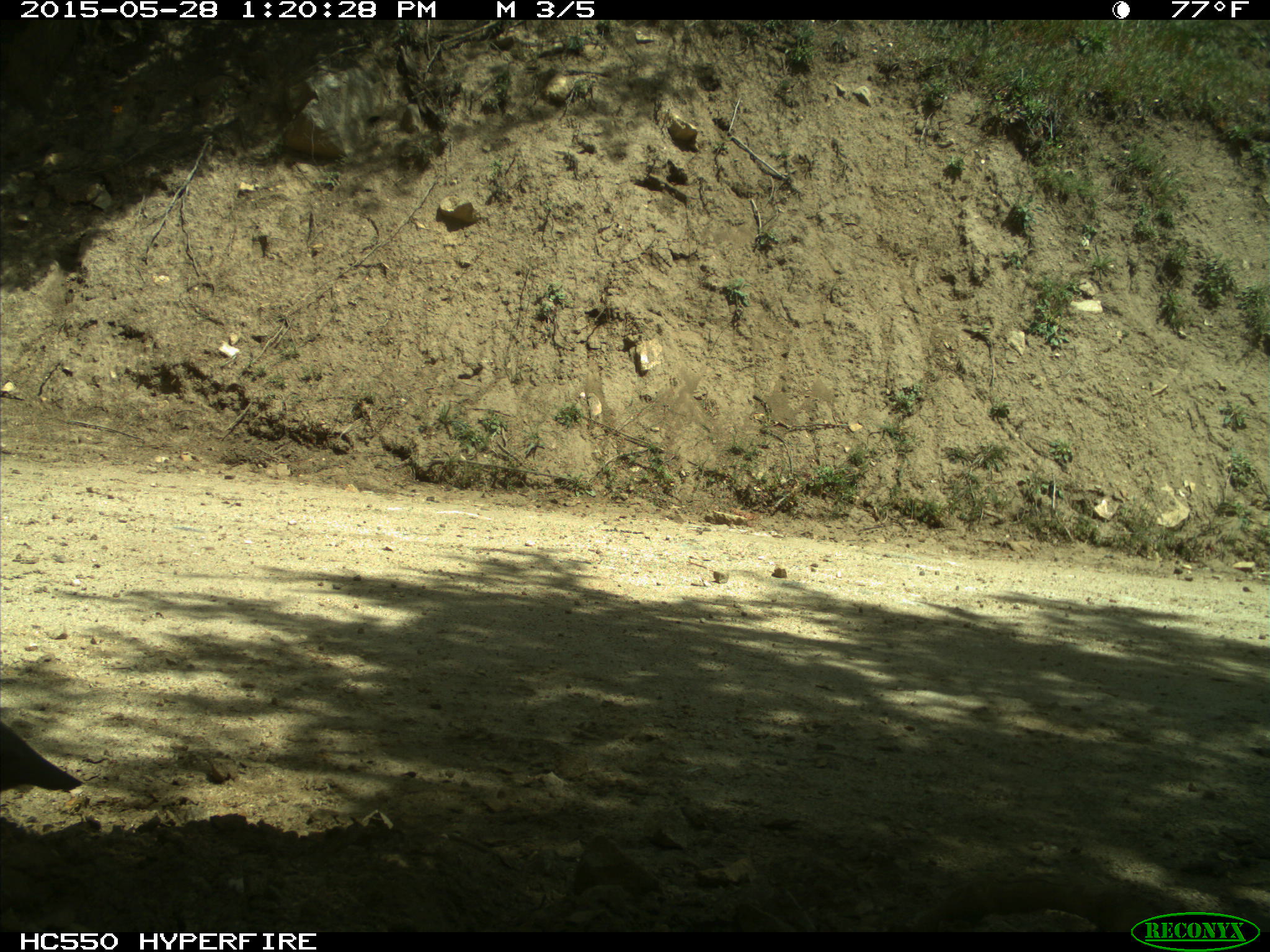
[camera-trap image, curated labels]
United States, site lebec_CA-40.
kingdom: Animalia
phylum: Chordata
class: Aves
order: Galliformes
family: Odontophoridae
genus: Callipepla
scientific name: Callipepla californica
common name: california quail